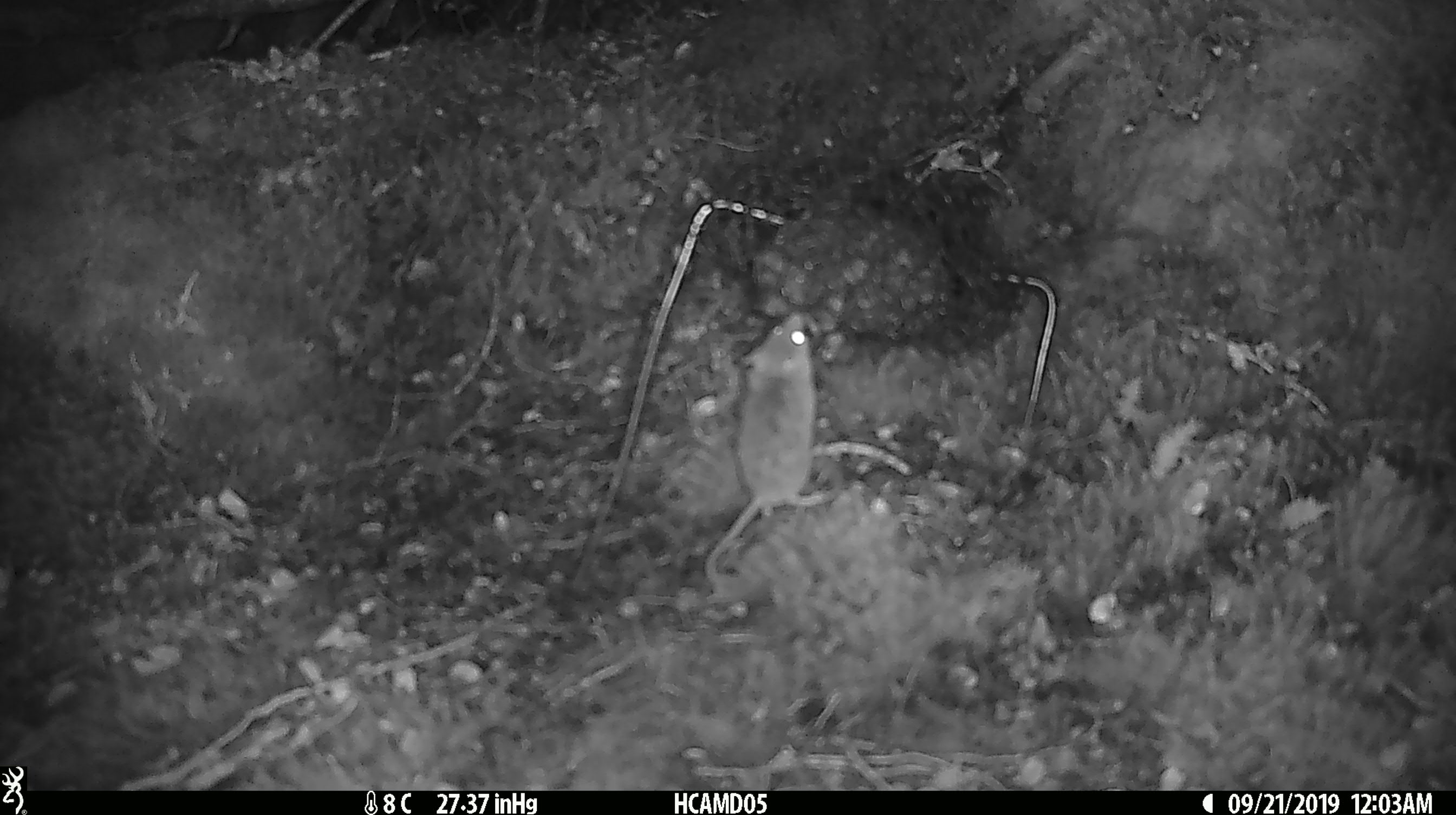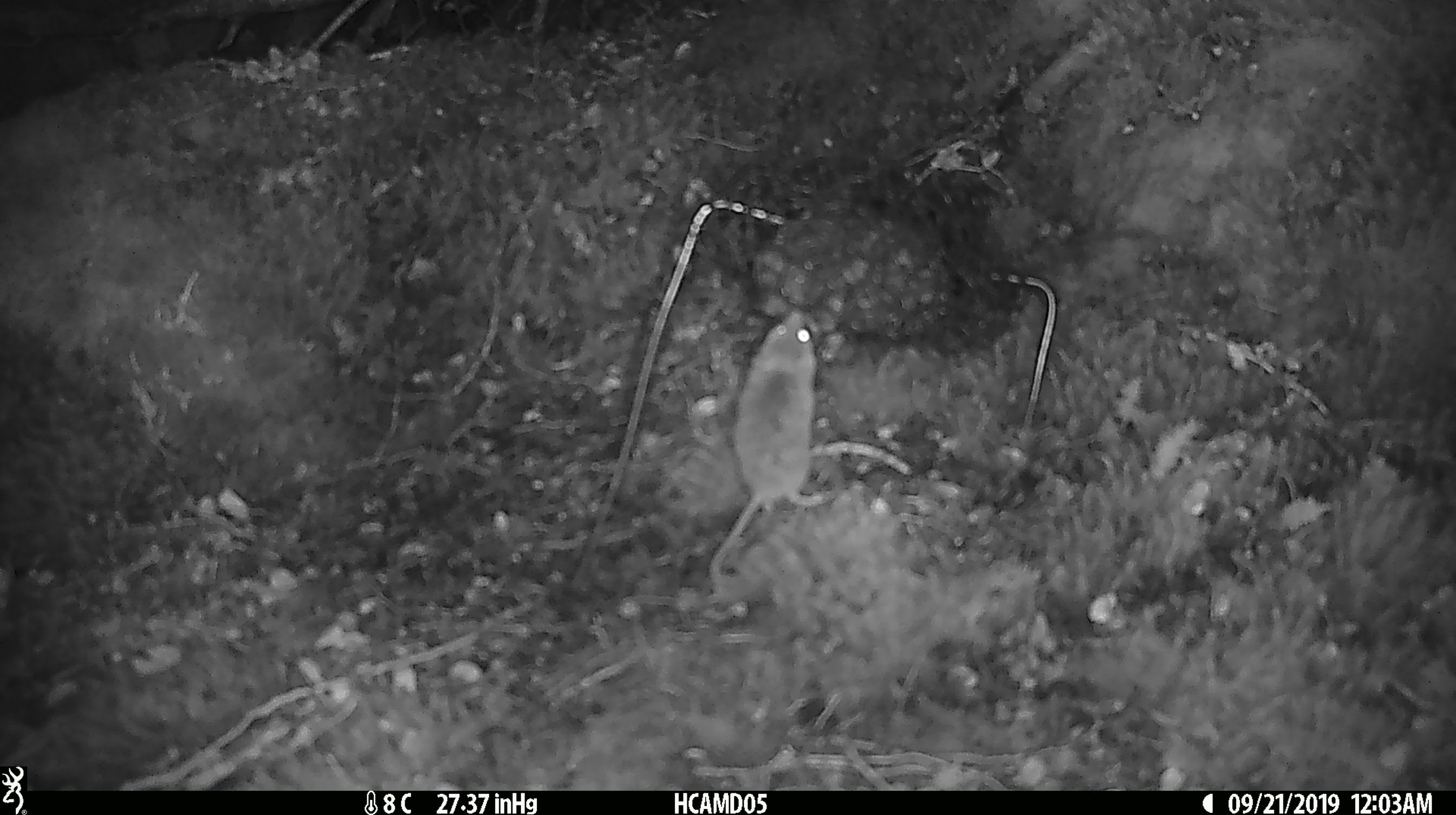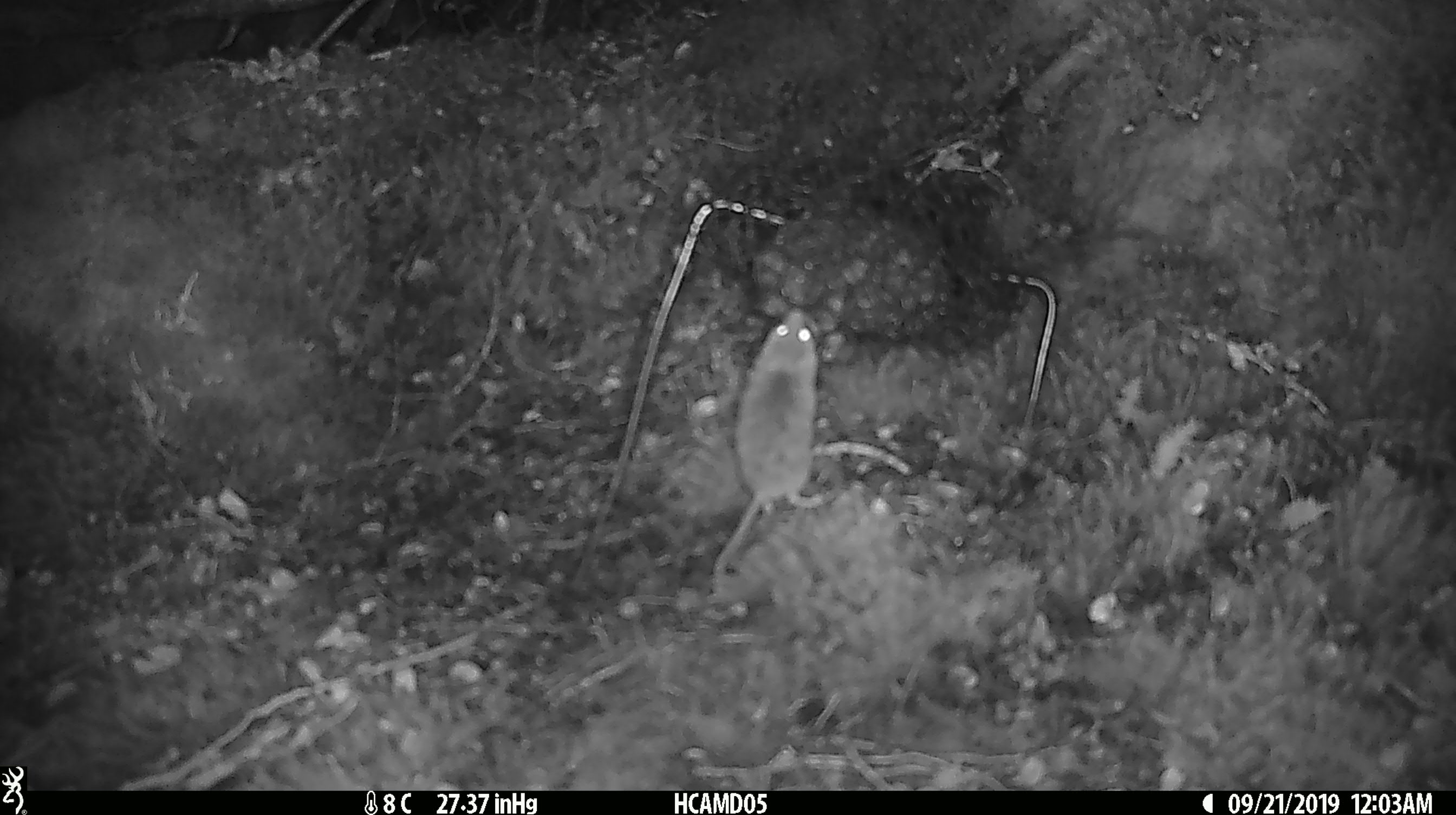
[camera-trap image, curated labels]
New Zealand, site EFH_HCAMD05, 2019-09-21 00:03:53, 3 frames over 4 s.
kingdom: Animalia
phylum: Chordata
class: Mammalia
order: Rodentia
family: Muridae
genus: Mus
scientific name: Mus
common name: mouse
Mouse (Mus).